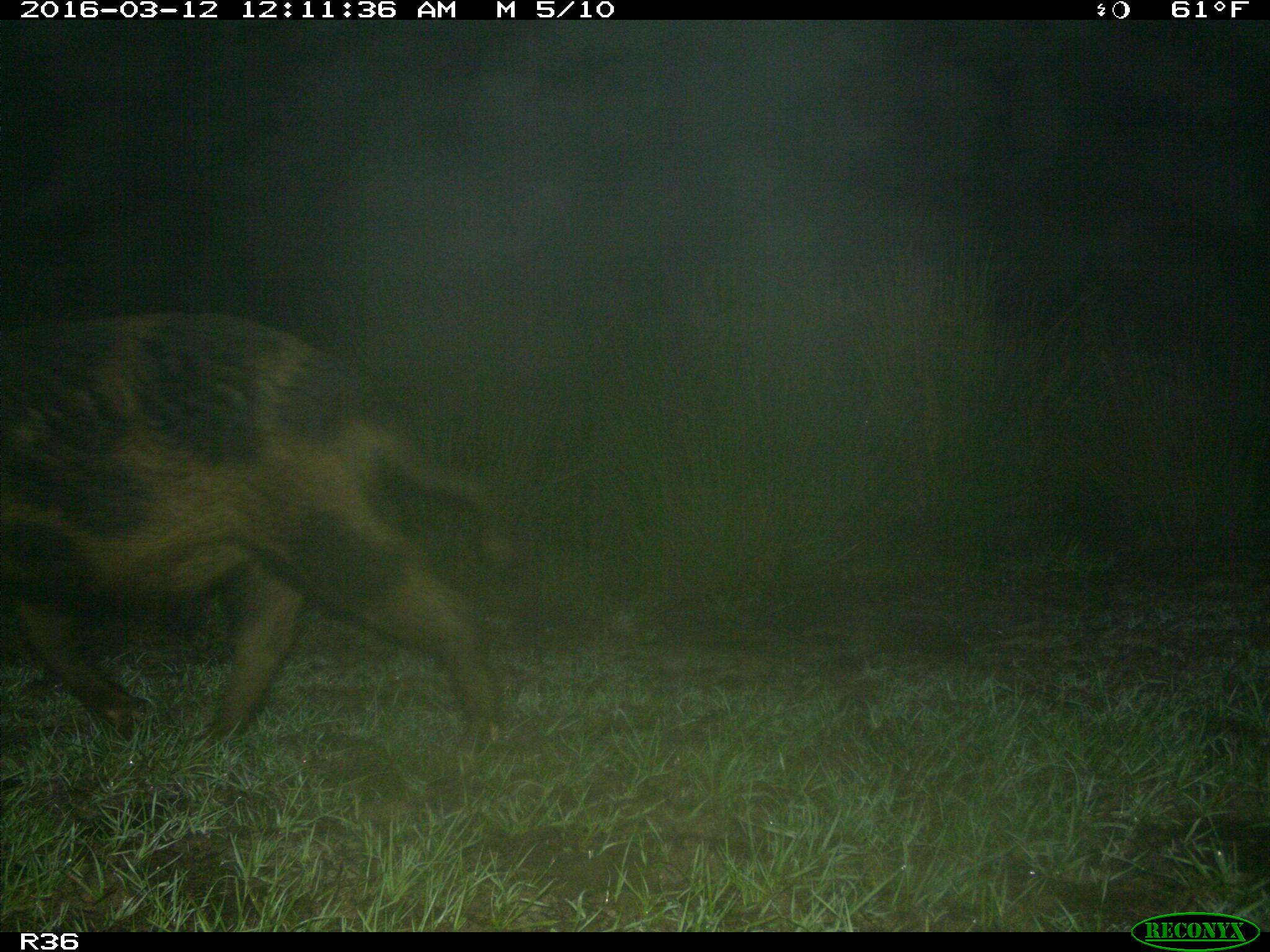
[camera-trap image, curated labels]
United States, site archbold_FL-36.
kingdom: Animalia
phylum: Chordata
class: Mammalia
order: Artiodactyla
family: Suidae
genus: Sus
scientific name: Sus scrofa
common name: wild boar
Sus scrofa (wild boar).